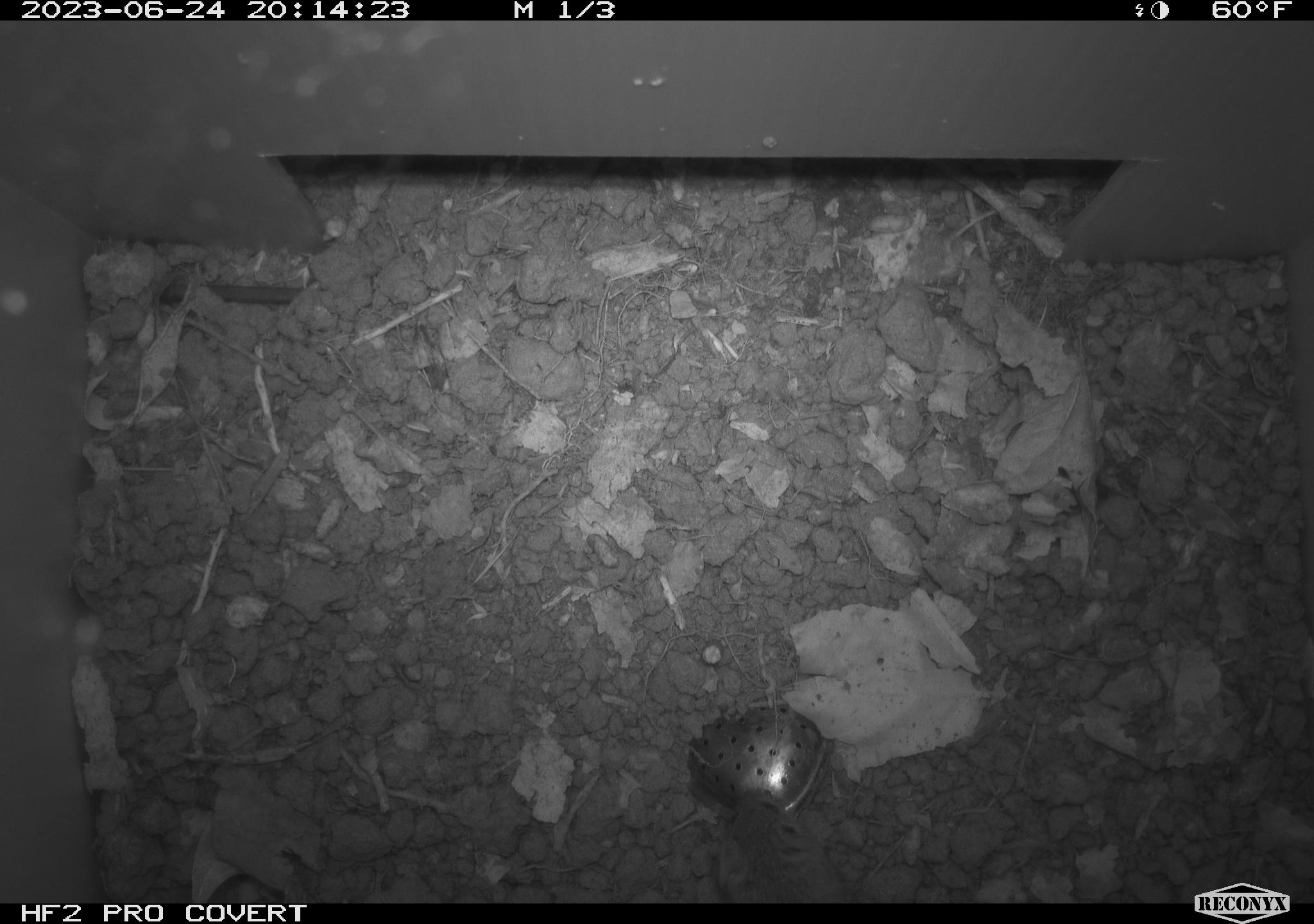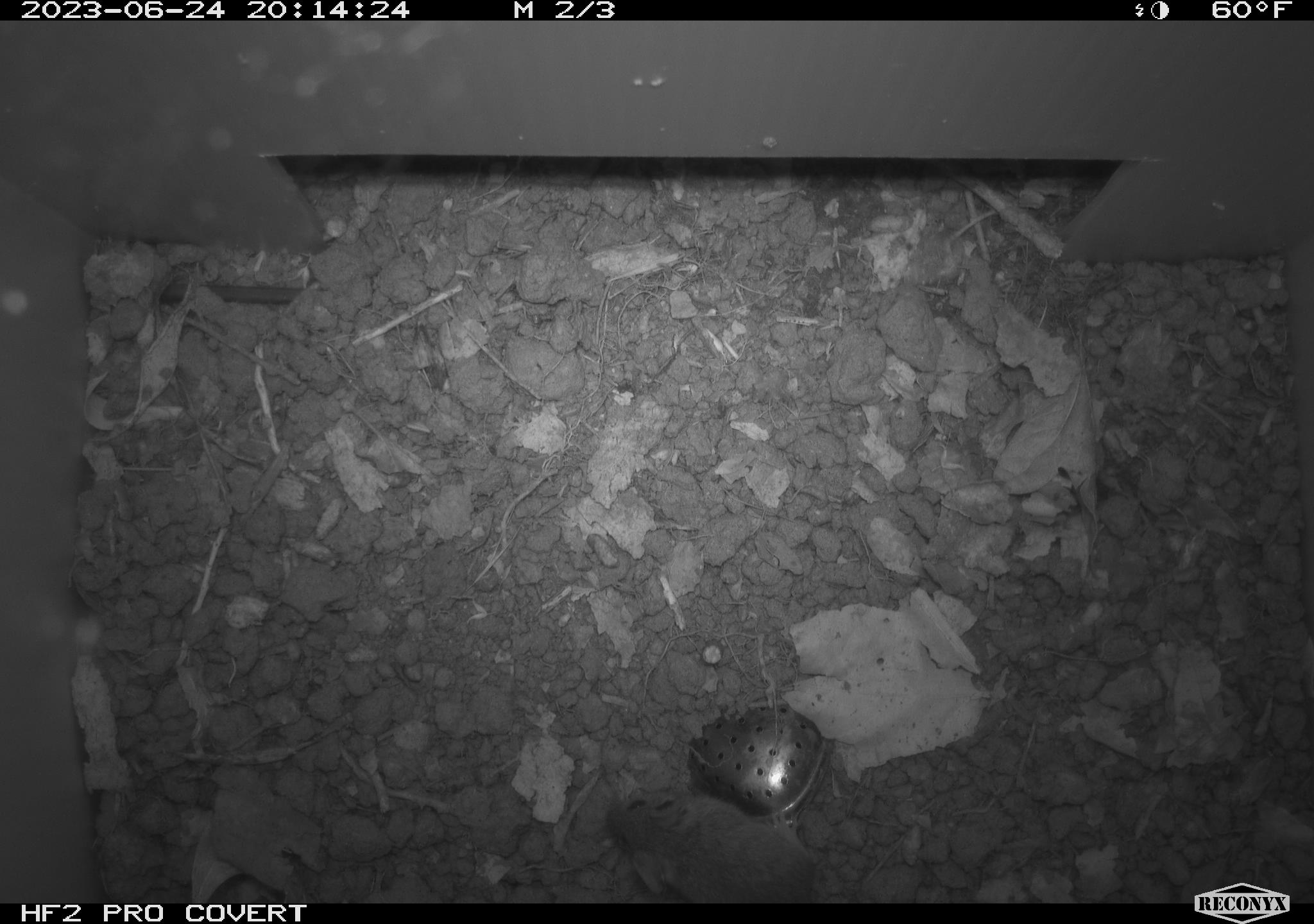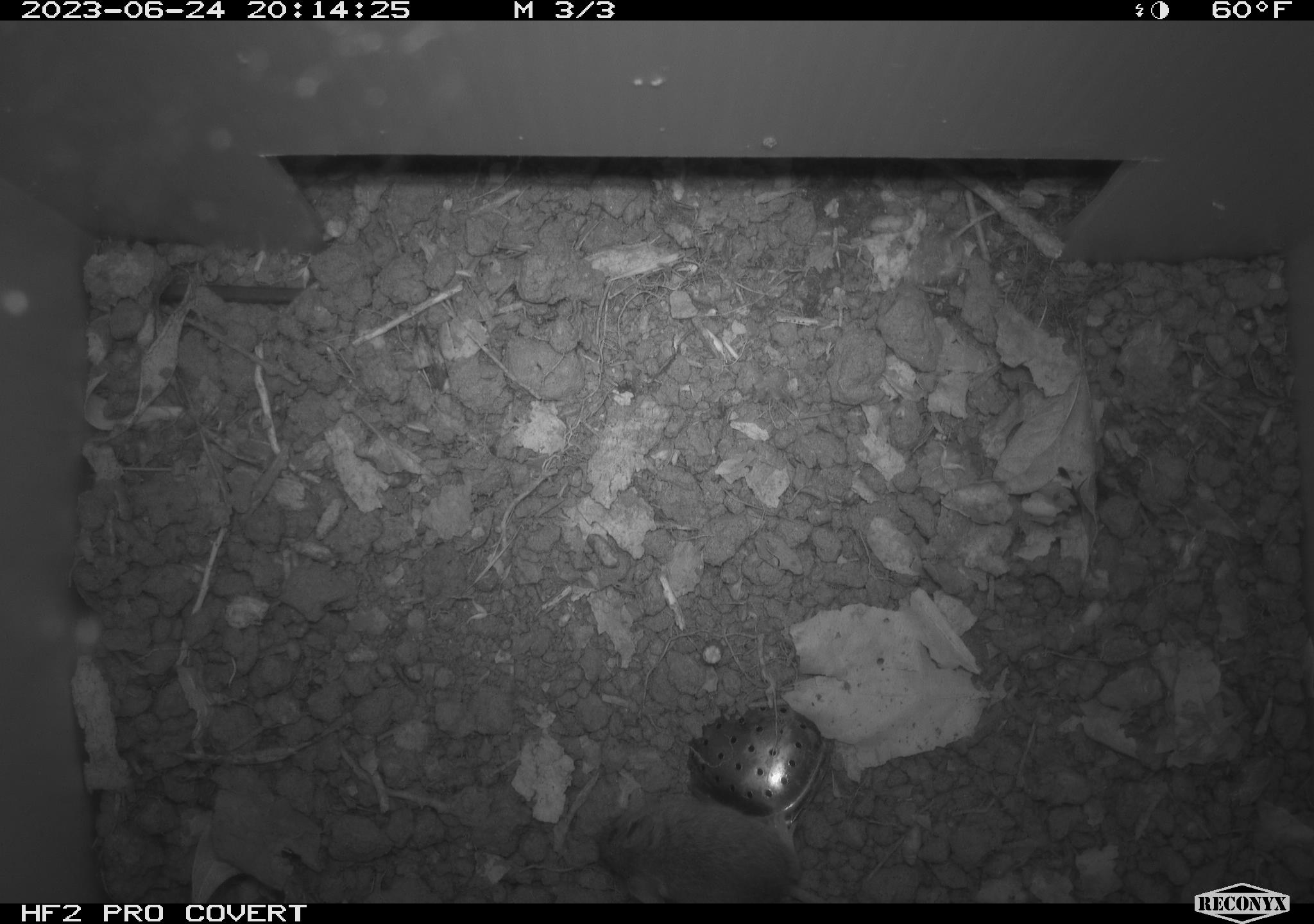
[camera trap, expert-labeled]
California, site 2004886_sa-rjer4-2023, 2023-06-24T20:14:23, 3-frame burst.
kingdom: Animalia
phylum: Chordata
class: Mammalia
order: Rodentia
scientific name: Rodentia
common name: mouse species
Mouse species (Rodentia).